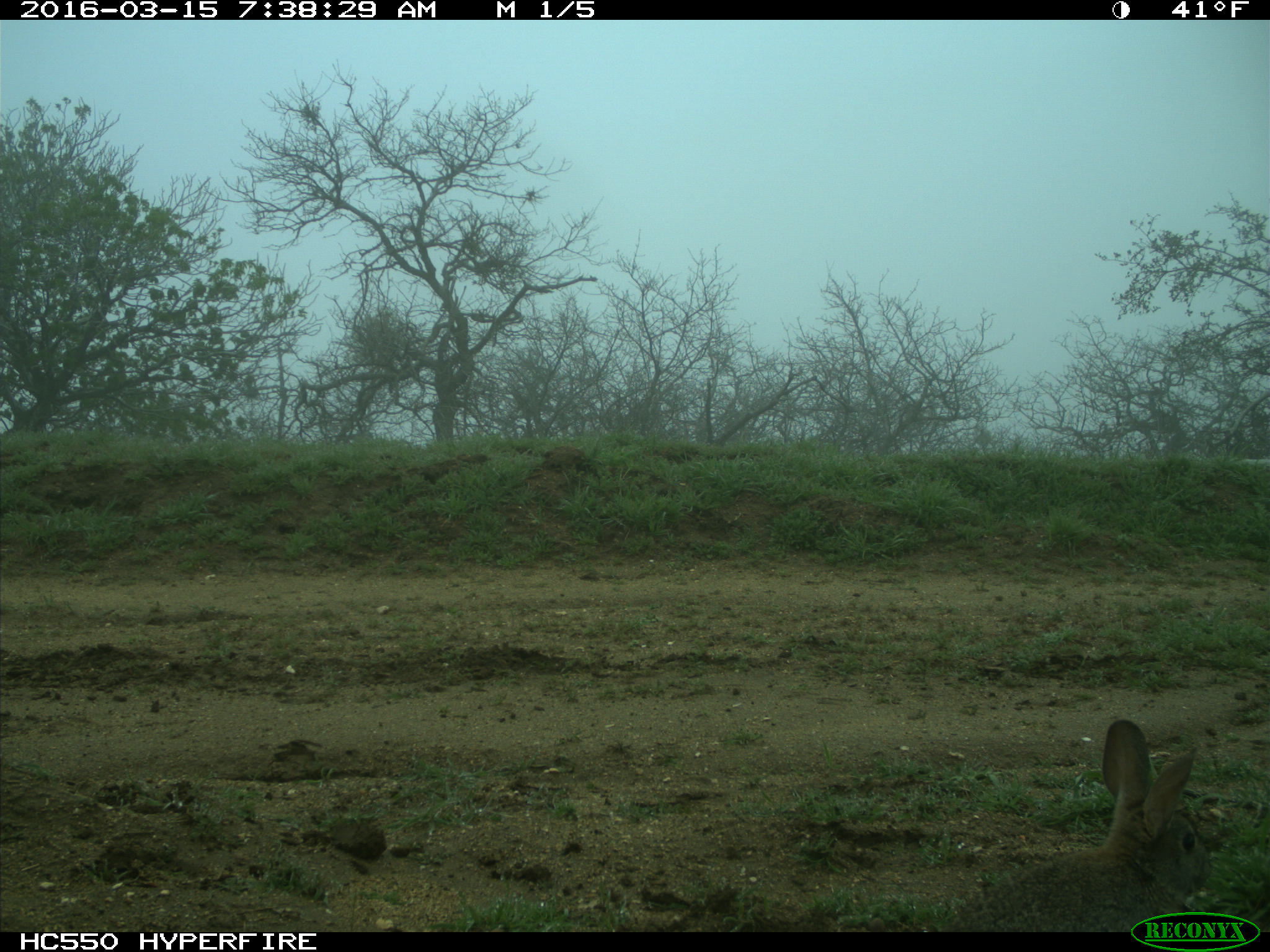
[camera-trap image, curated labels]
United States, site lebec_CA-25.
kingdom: Animalia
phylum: Chordata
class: Mammalia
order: Lagomorpha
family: Leporidae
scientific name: Leporidae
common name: rabbits and hares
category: unidentified rabbit